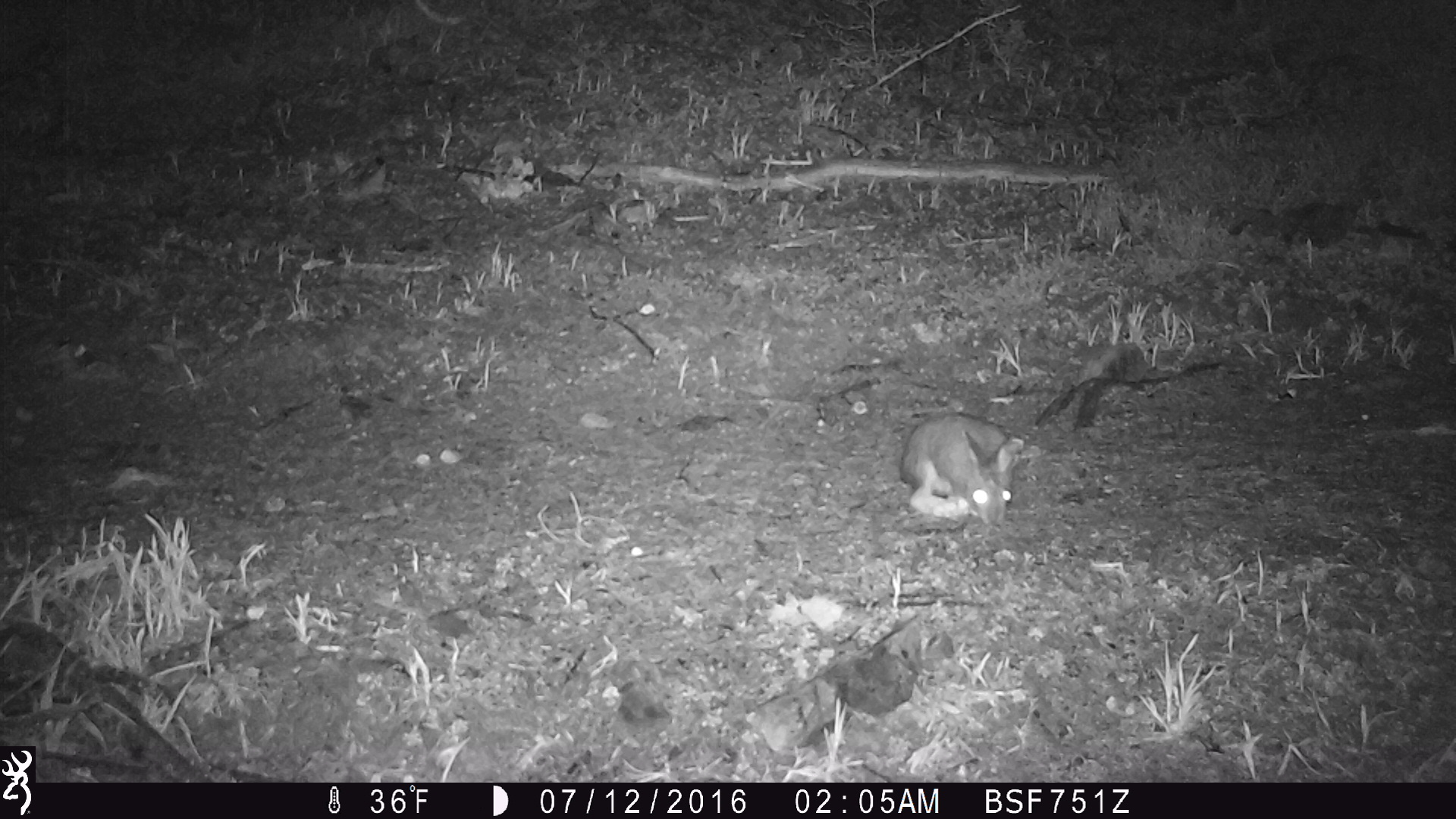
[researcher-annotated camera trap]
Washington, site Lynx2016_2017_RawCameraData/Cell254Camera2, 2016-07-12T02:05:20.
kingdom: Animalia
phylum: Chordata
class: Mammalia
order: Lagomorpha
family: Leporidae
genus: Lepus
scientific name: Lepus americanus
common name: snowshoe hare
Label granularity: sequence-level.